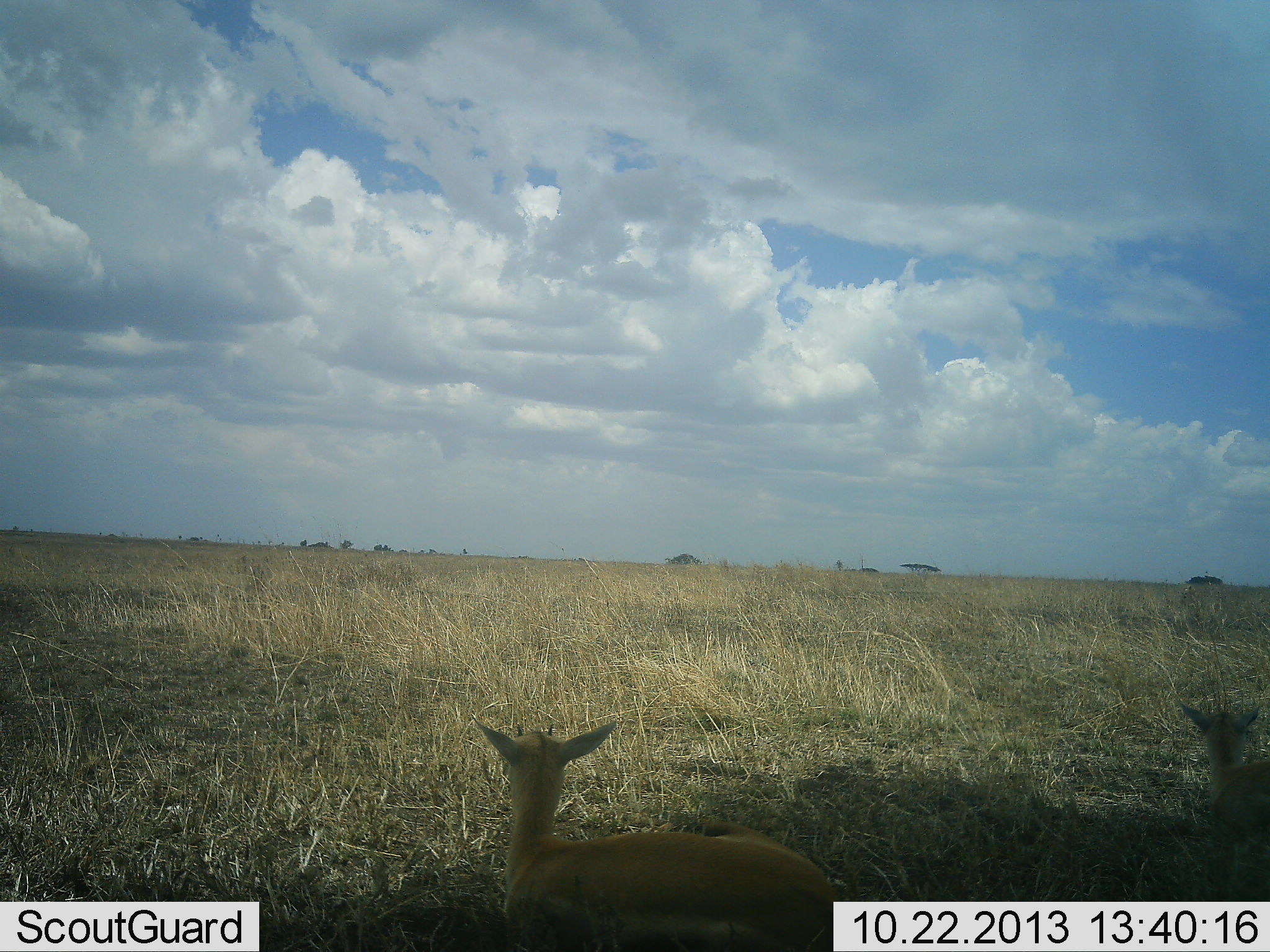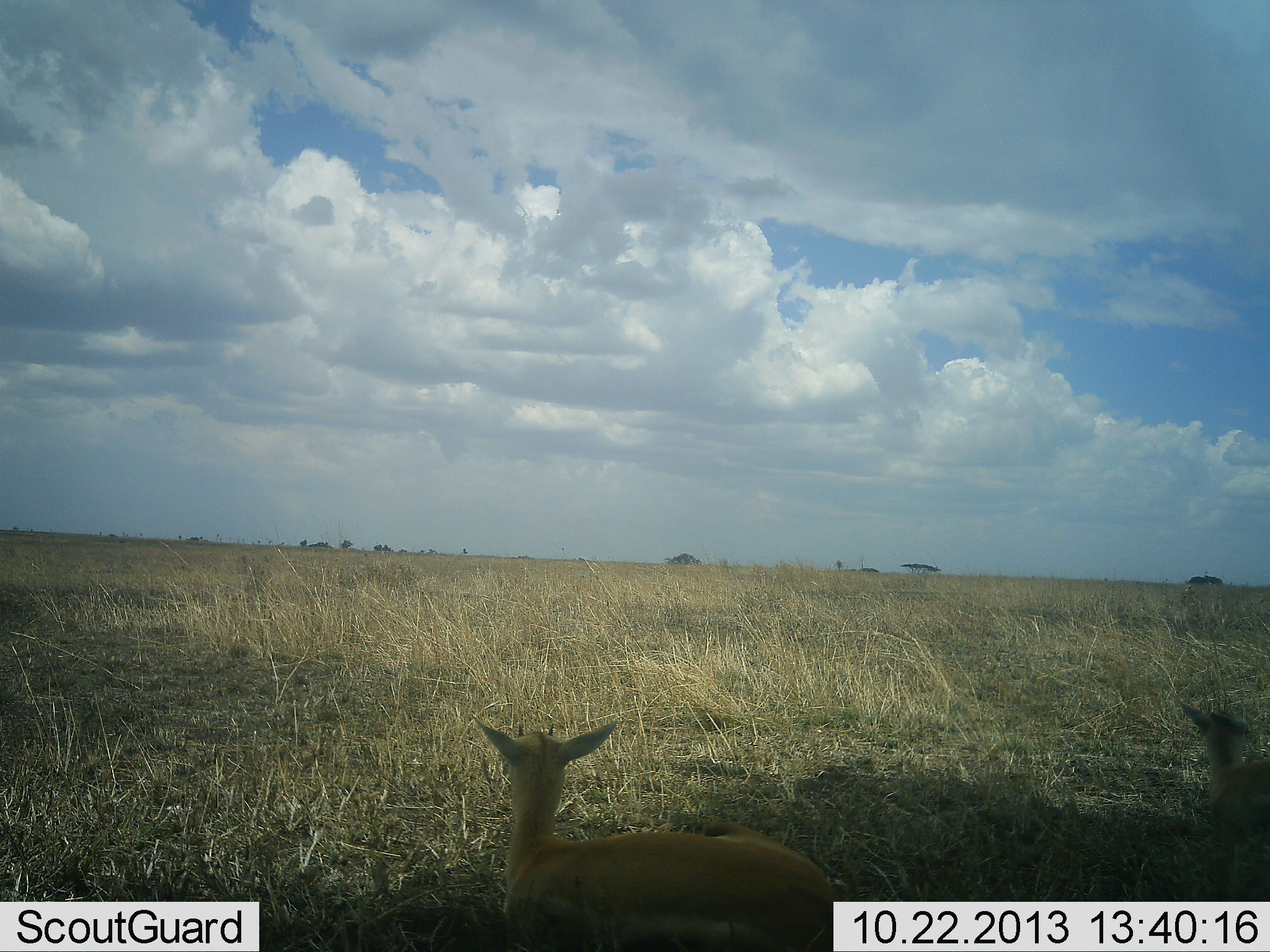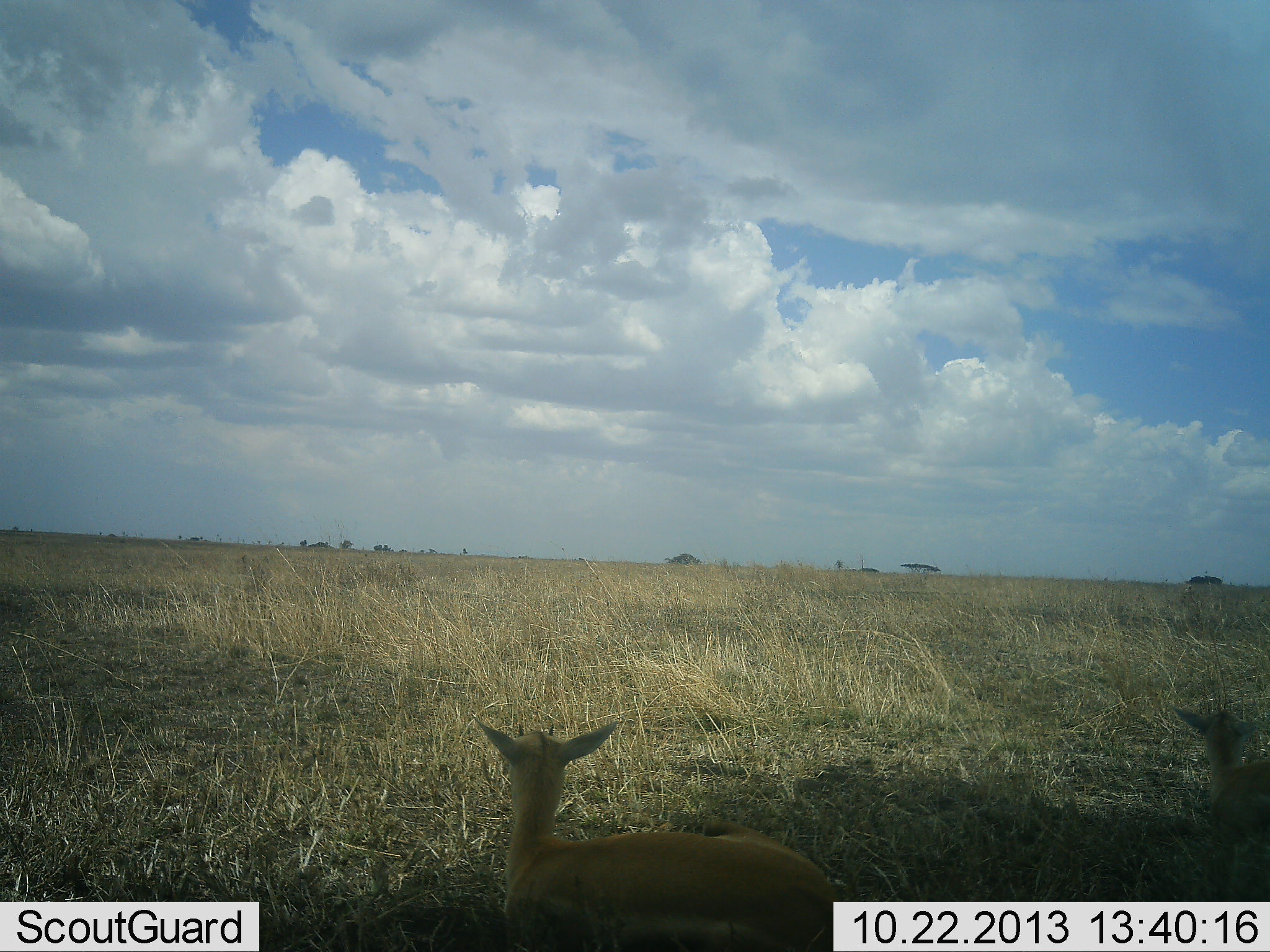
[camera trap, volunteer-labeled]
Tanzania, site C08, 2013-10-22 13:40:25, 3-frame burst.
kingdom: Animalia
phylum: Chordata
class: Mammalia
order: Artiodactyla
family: Bovidae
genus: Nanger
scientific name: Nanger granti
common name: grant's gazelle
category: gazellegrants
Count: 2.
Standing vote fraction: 0%.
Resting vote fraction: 100%.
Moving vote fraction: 0%.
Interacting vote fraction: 0%.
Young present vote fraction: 25%.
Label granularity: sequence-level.